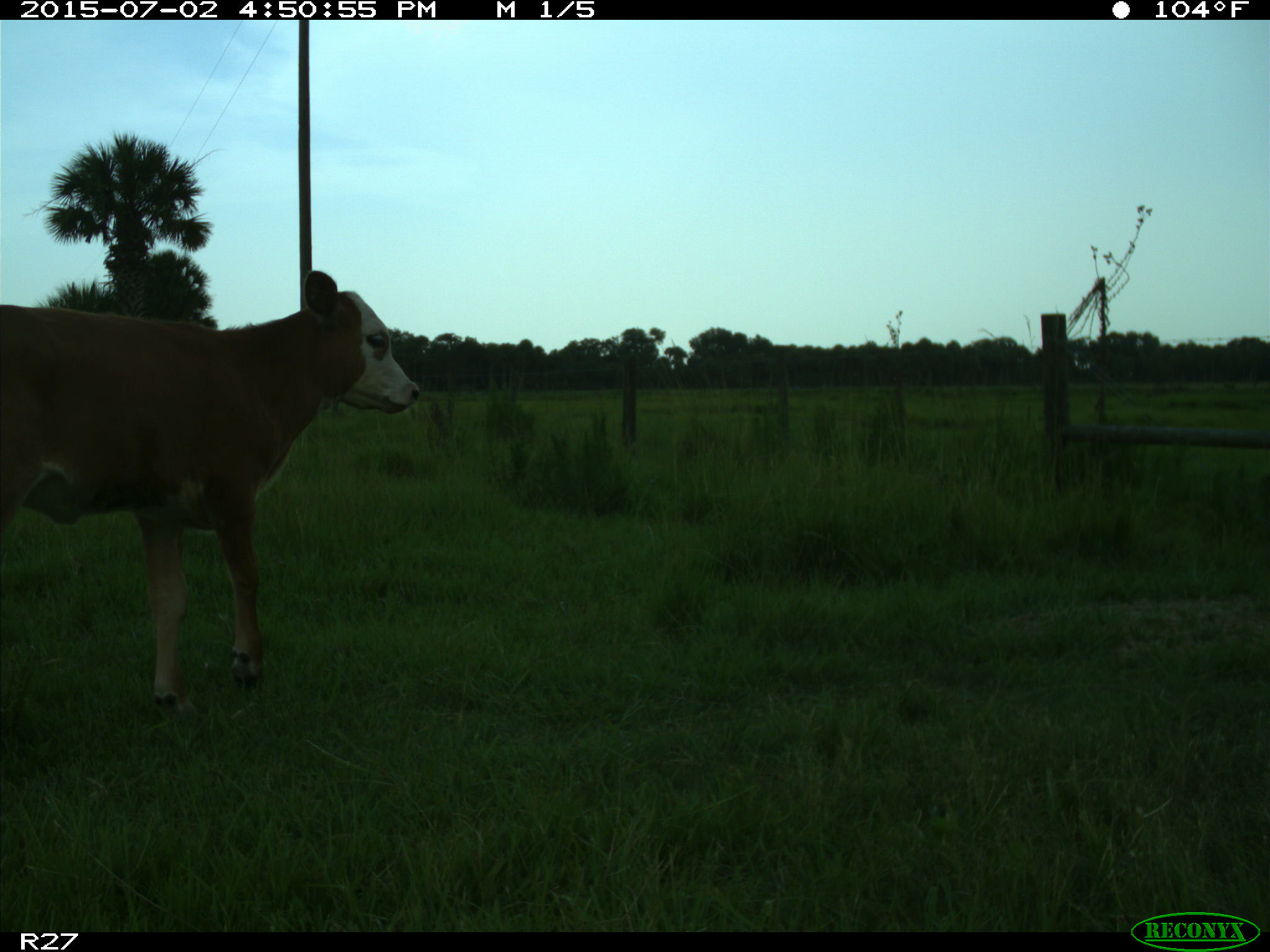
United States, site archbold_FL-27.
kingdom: Animalia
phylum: Chordata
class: Mammalia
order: Artiodactyla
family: Bovidae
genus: Bos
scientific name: Bos taurus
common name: domestic cow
Bos taurus (domestic cow).